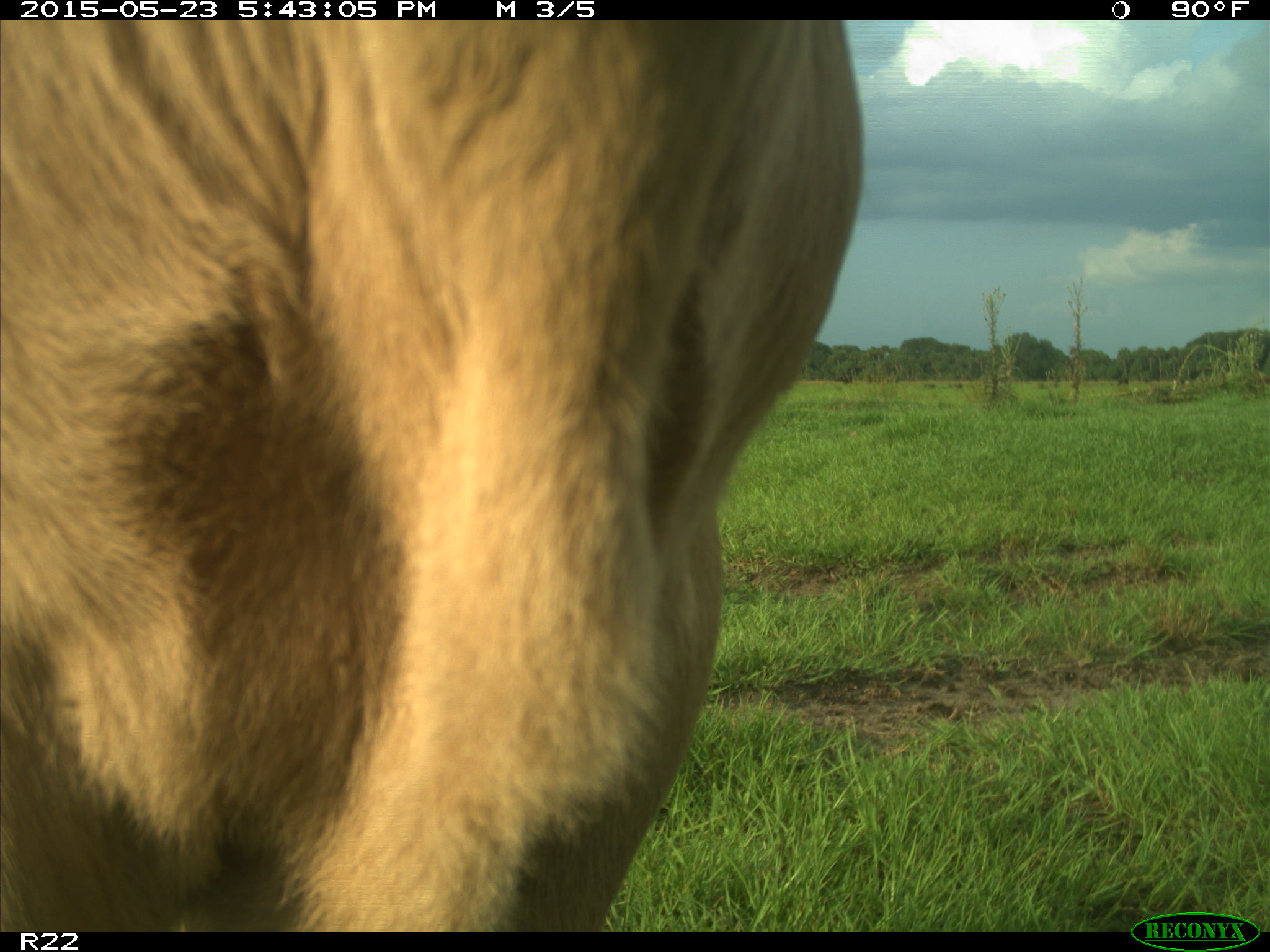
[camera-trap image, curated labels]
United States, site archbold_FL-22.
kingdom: Animalia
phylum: Chordata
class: Mammalia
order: Artiodactyla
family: Bovidae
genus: Bos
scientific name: Bos taurus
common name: domestic cow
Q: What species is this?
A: Bos taurus (domestic cow).